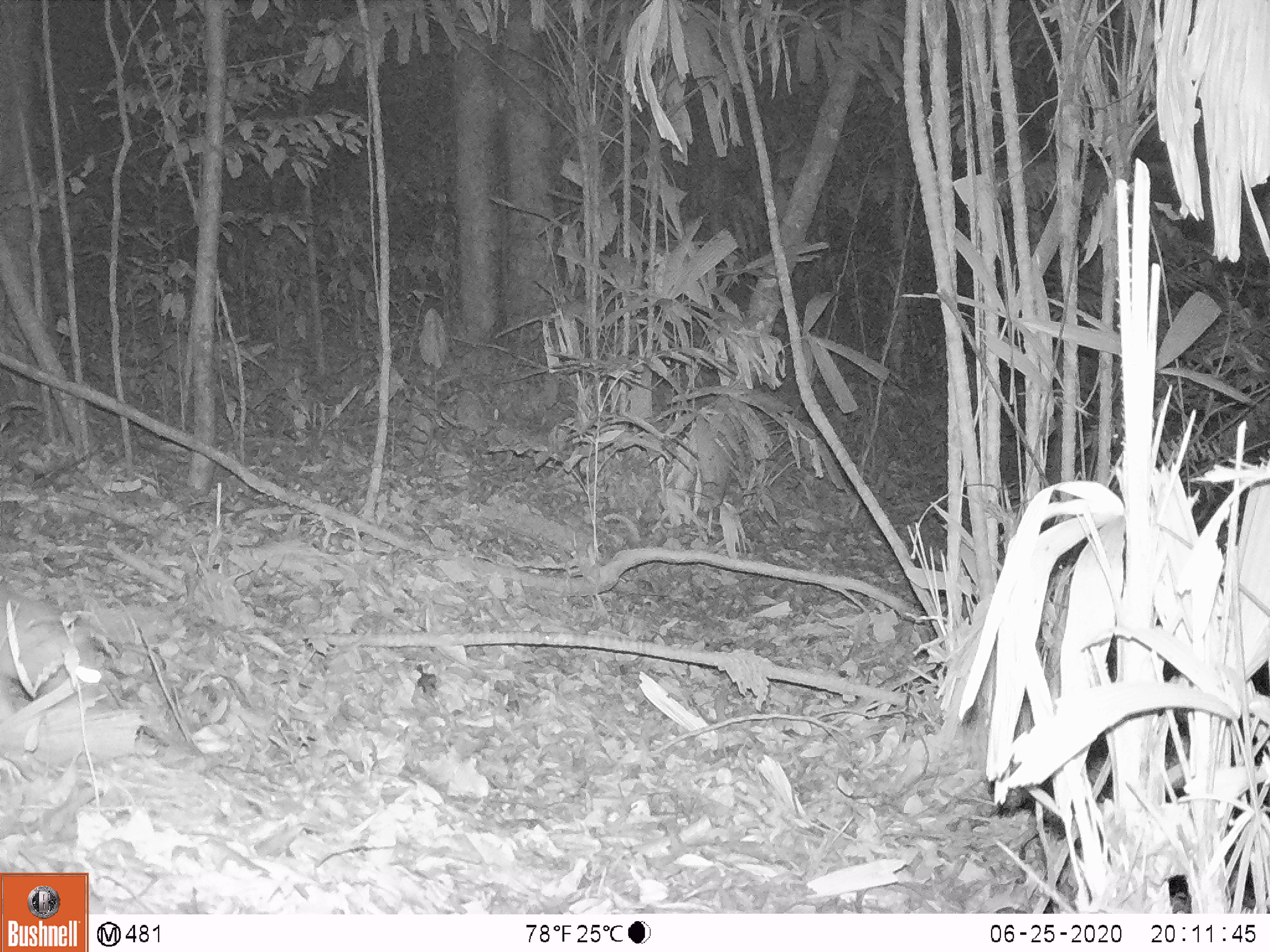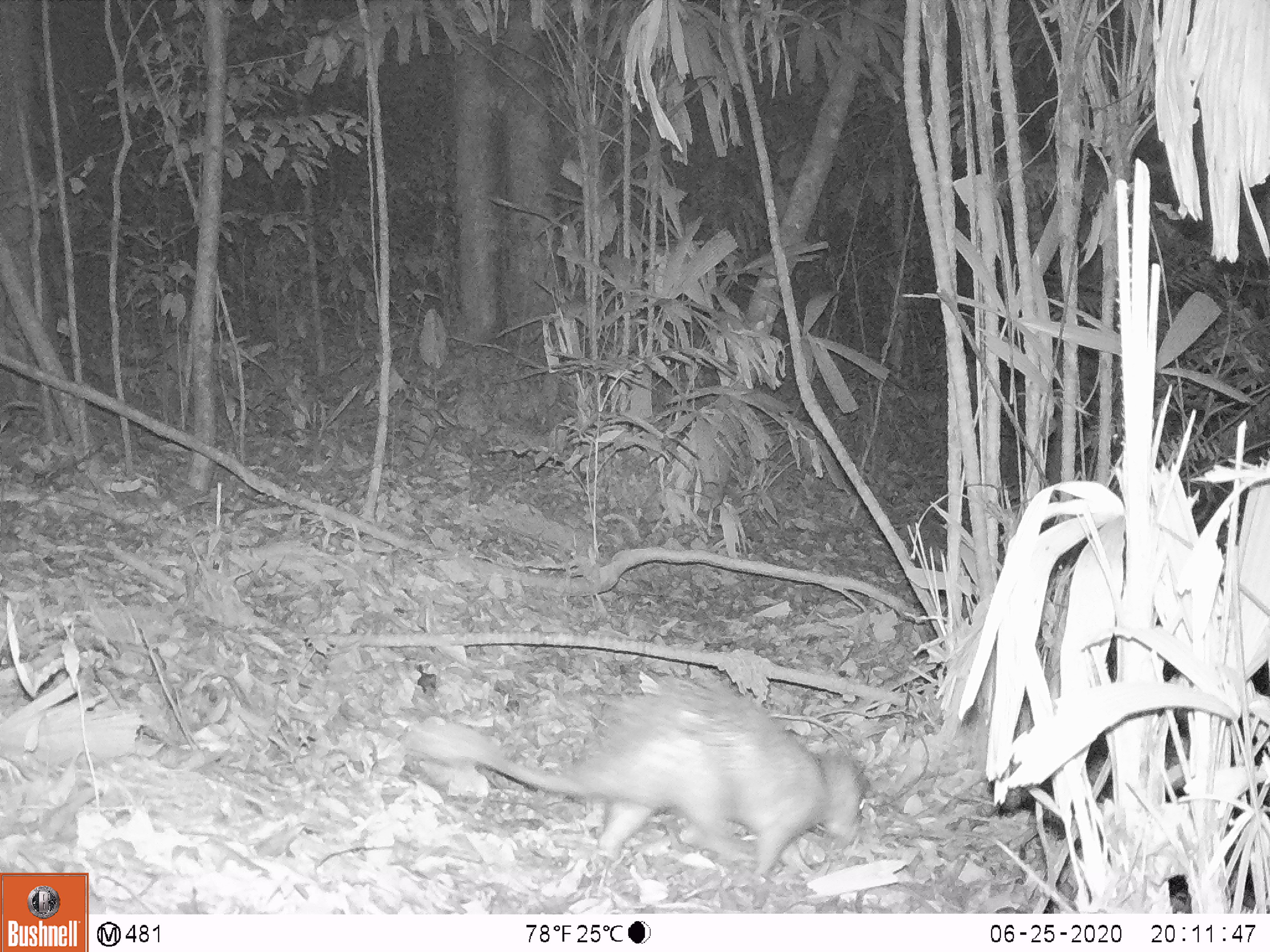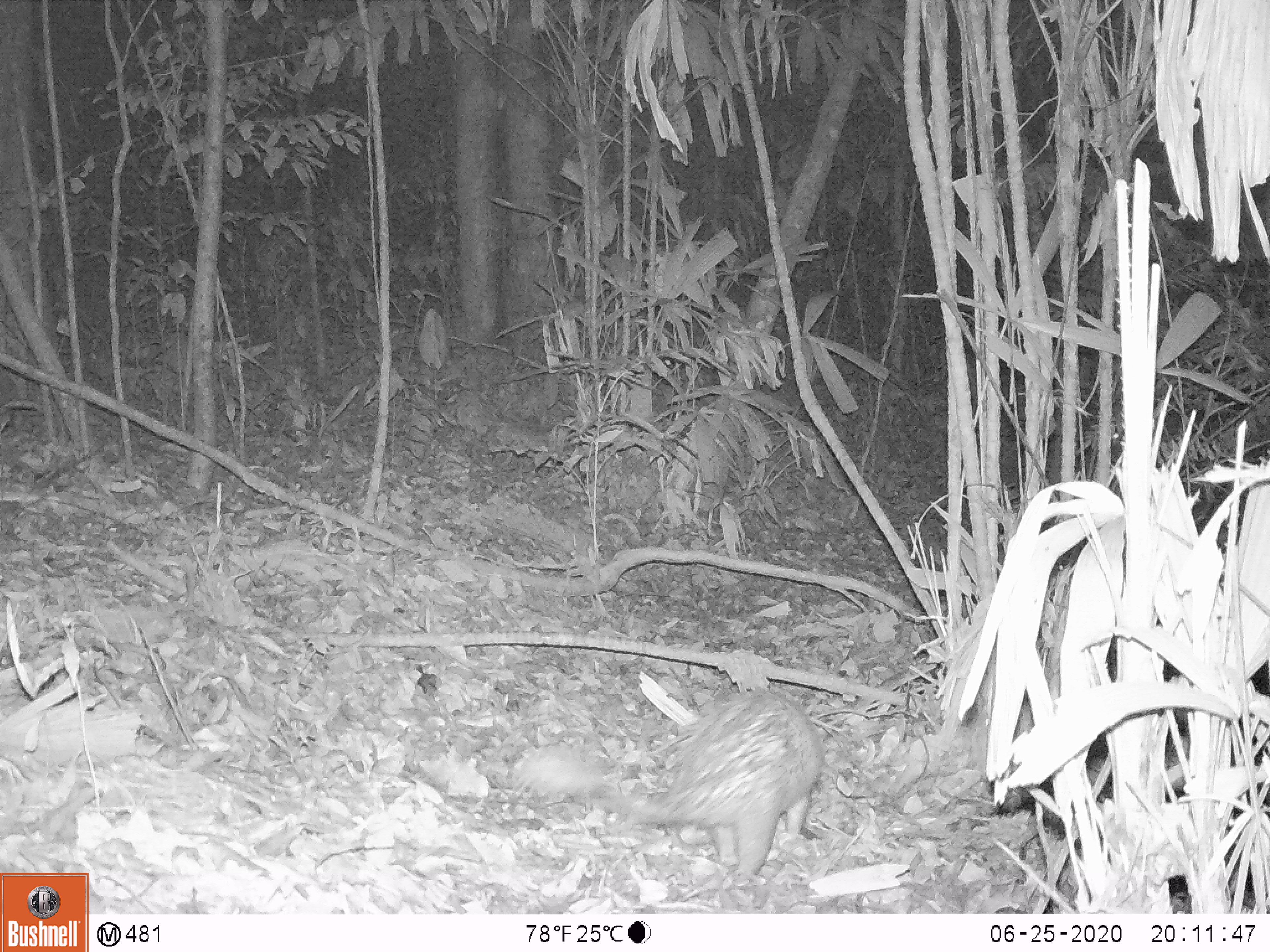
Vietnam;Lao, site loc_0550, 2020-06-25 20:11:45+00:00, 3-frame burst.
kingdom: Animalia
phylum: Chordata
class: Mammalia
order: Rodentia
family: Hystricidae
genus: Atherurus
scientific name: Atherurus macrourus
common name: asiatic brush-tailed porcupine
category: asiatic brush tailed porcupine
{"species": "asiatic brush tailed porcupine (asiatic brush-tailed porcupine) (Atherurus macrourus)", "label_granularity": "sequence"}